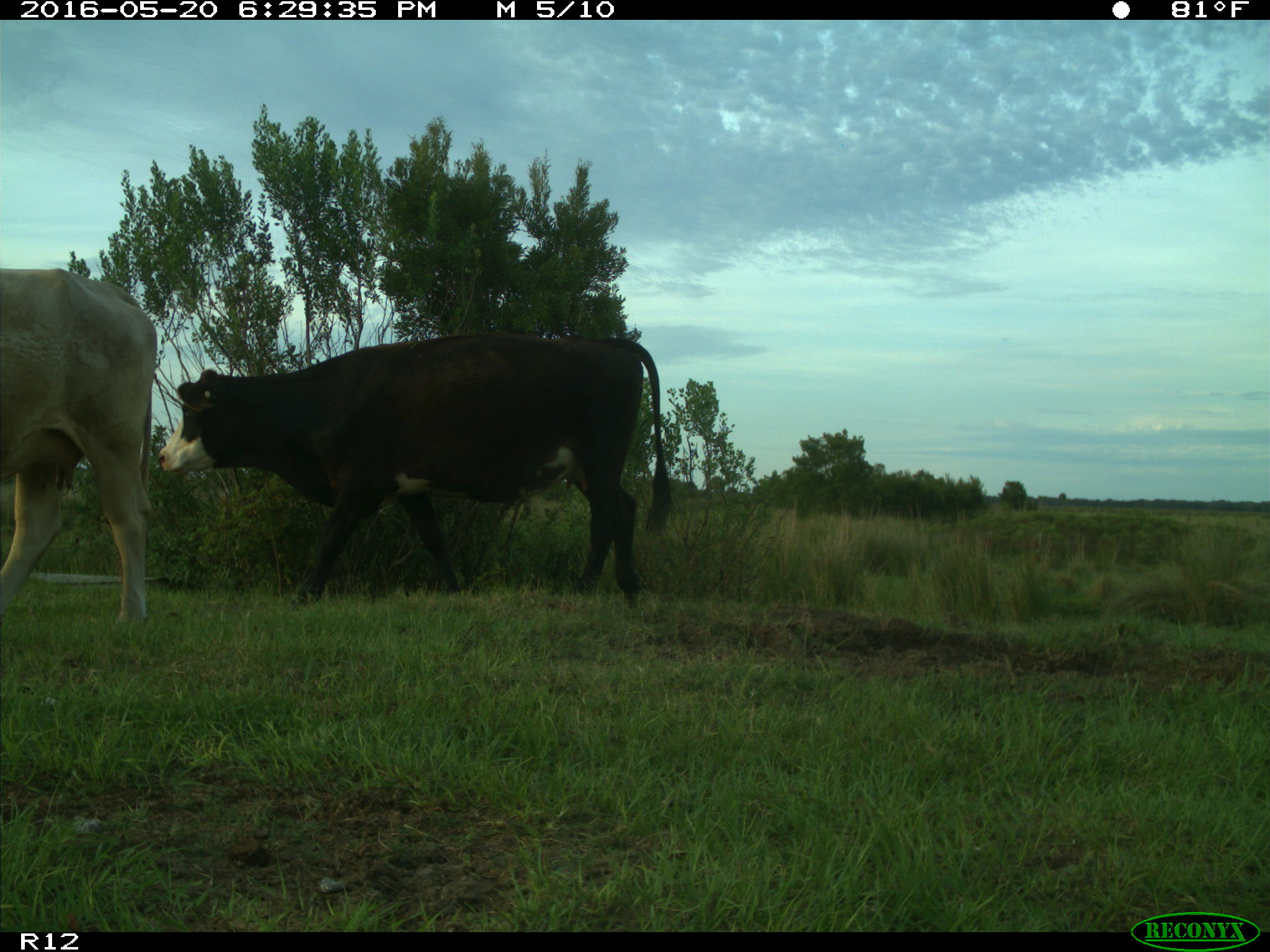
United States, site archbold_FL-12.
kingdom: Animalia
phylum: Chordata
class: Mammalia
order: Artiodactyla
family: Bovidae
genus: Bos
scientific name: Bos taurus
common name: domestic cow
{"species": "Bos taurus (domestic cow)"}